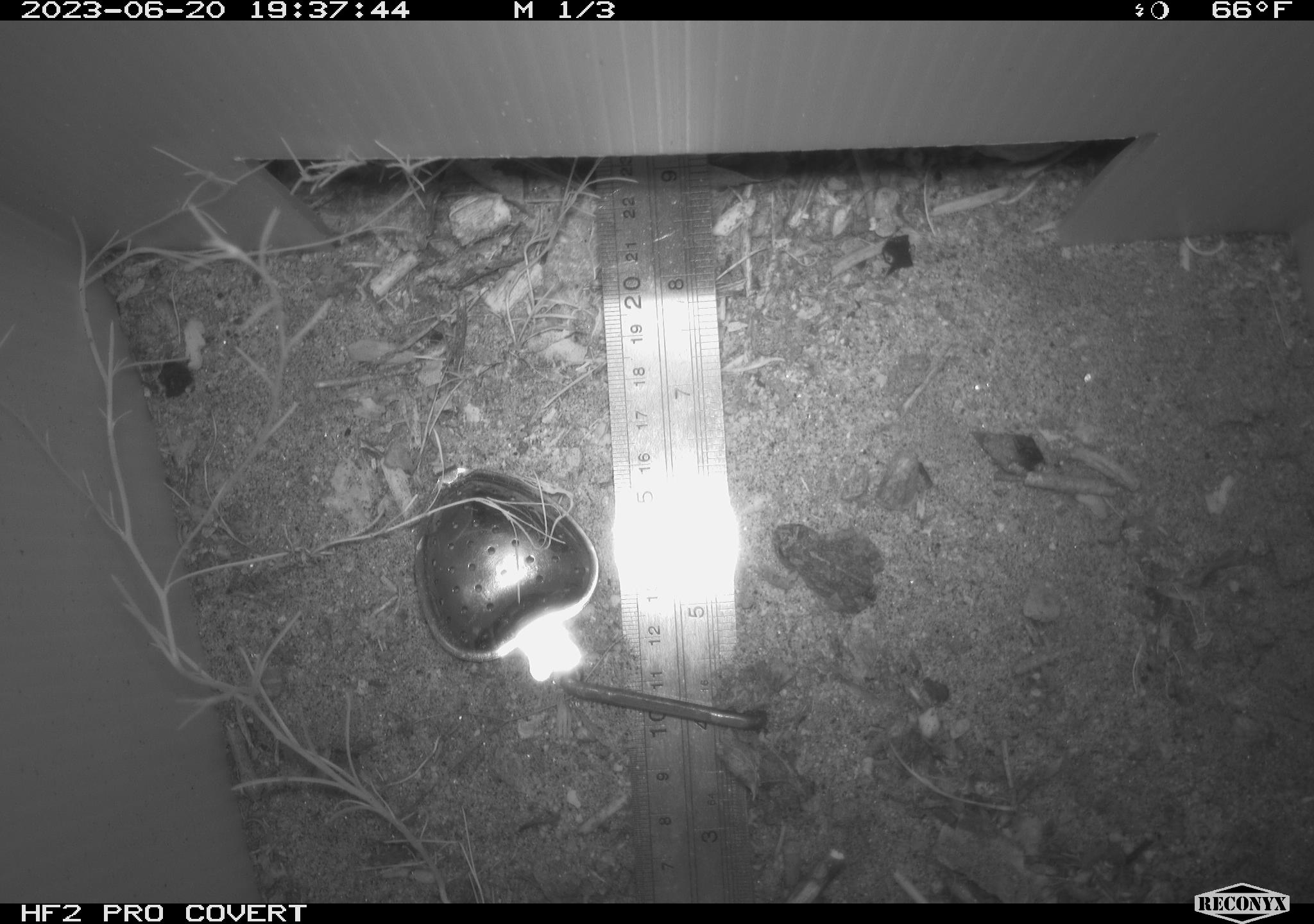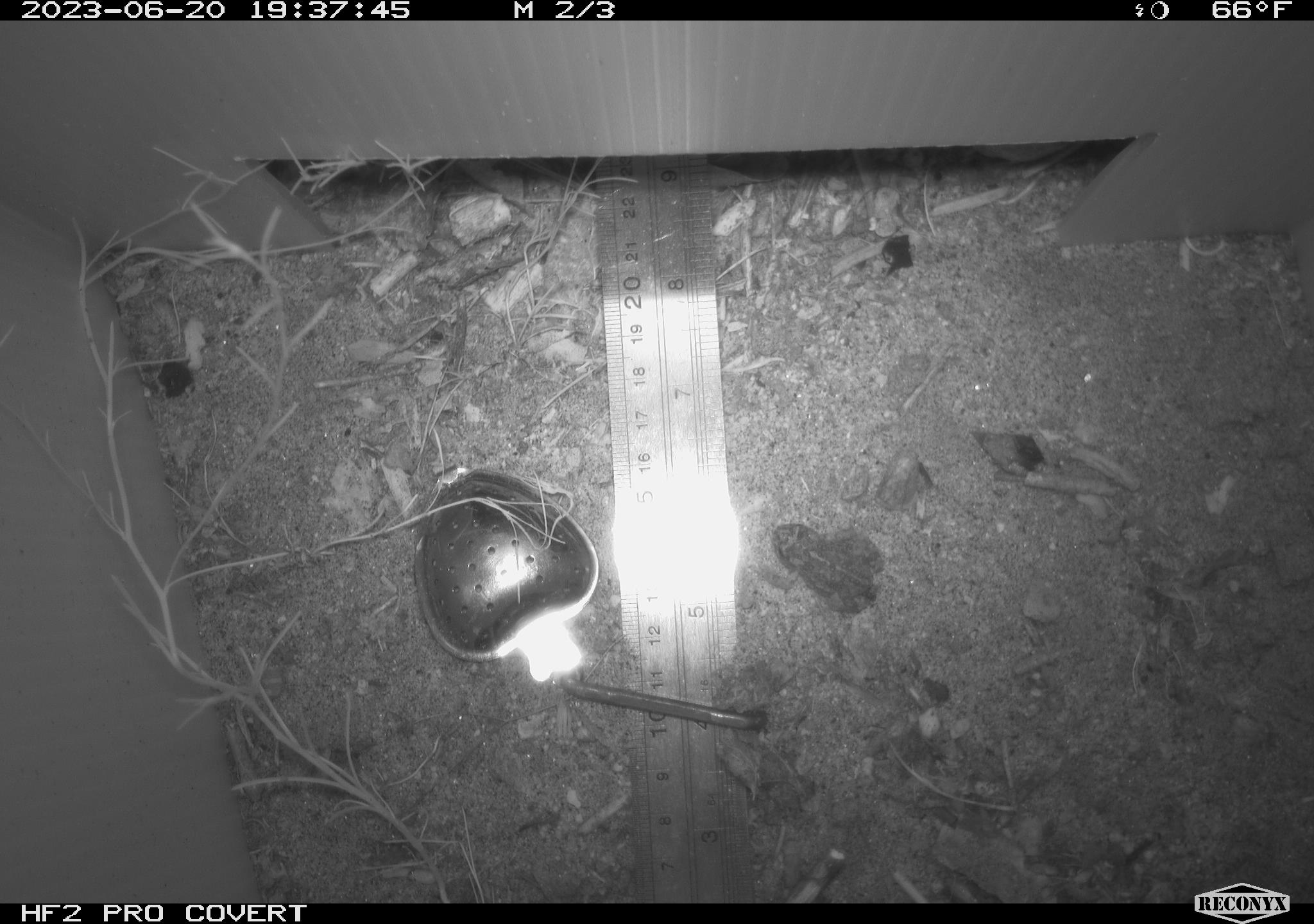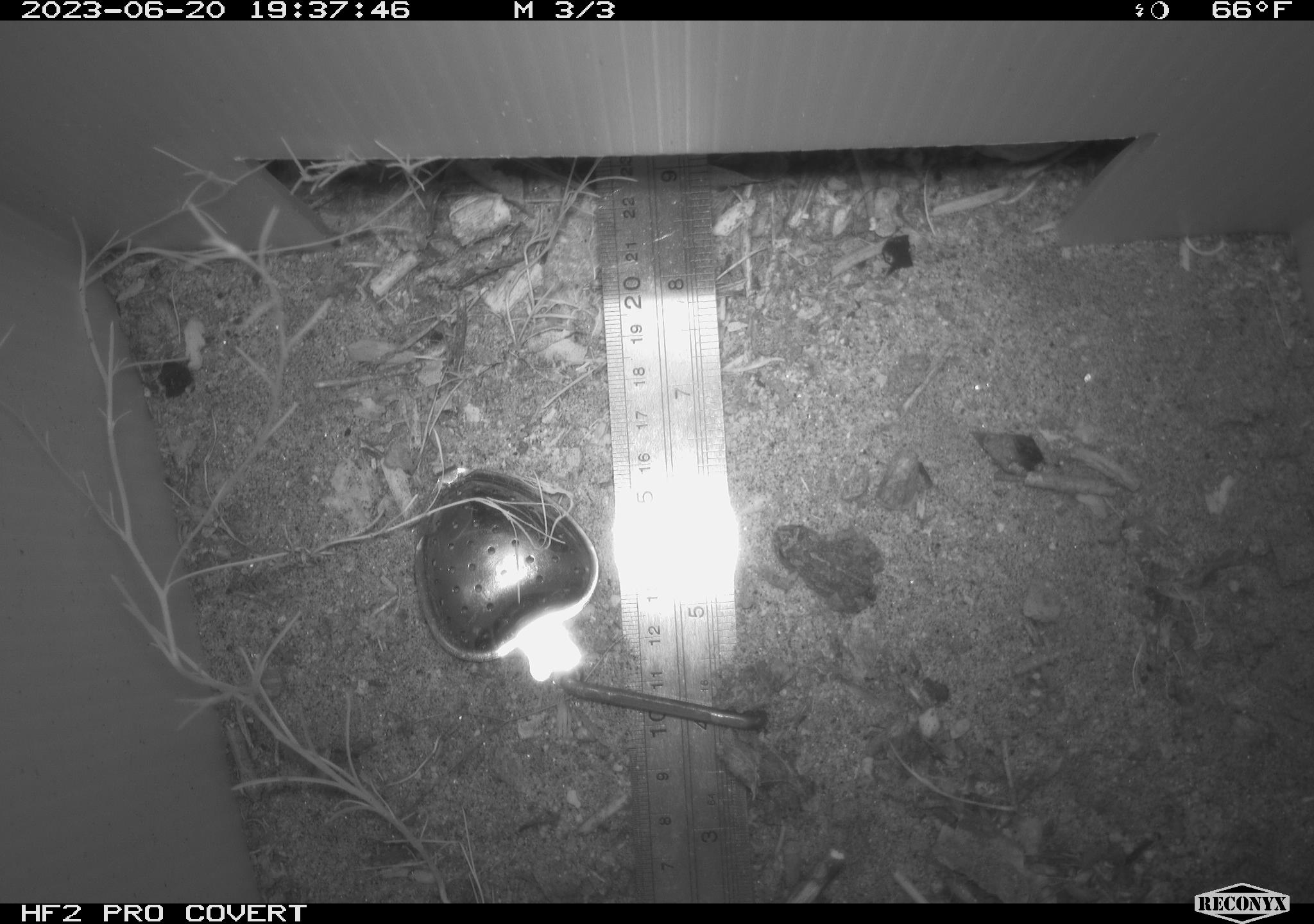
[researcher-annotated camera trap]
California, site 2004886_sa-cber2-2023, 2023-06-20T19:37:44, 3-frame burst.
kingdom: Animalia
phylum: Chordata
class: Amphibia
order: Anura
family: Bufonidae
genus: Anaxyrus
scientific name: Anaxyrus boreas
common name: western toad